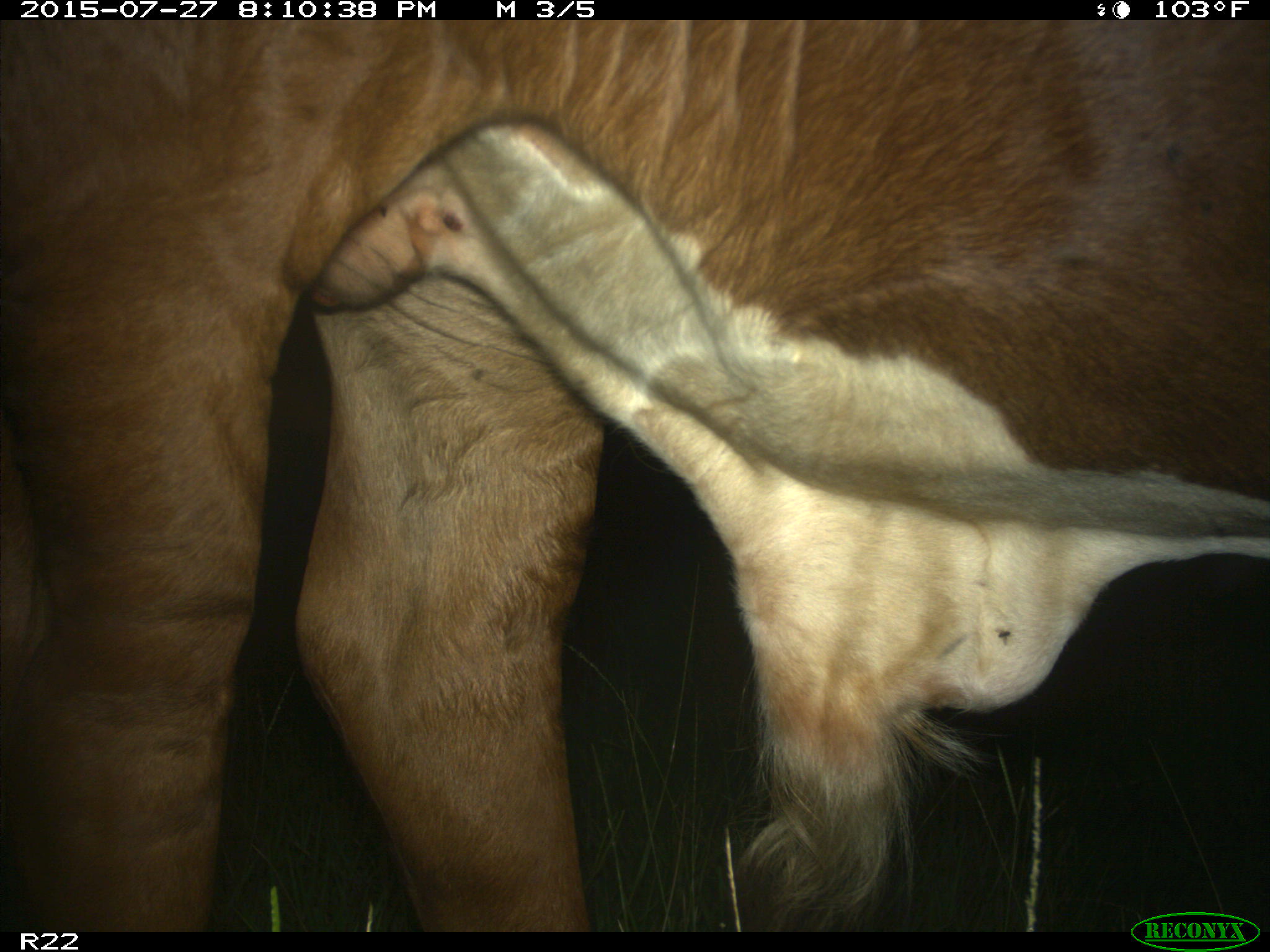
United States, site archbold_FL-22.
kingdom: Animalia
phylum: Chordata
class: Mammalia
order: Artiodactyla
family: Suidae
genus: Sus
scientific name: Sus scrofa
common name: wild boar